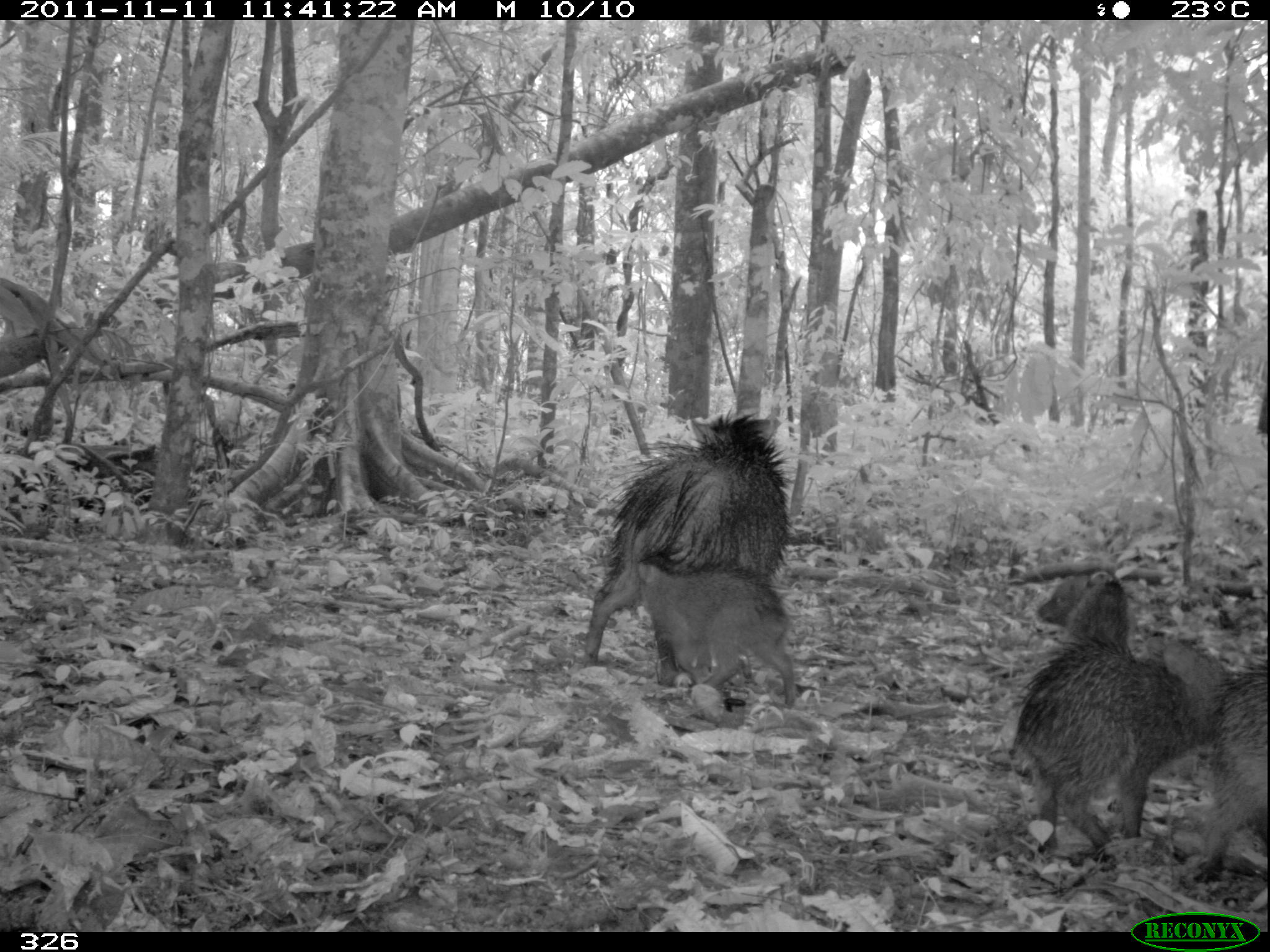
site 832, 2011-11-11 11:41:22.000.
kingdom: Animalia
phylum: Chordata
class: Mammalia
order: Artiodactyla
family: Tayassuidae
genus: Pecari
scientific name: Pecari tajacu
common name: collared peccary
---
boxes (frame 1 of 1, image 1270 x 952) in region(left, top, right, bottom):
pecari tajacu: region(1006, 553, 1215, 855); region(587, 412, 806, 687); region(1146, 639, 1266, 884); region(635, 554, 798, 708)